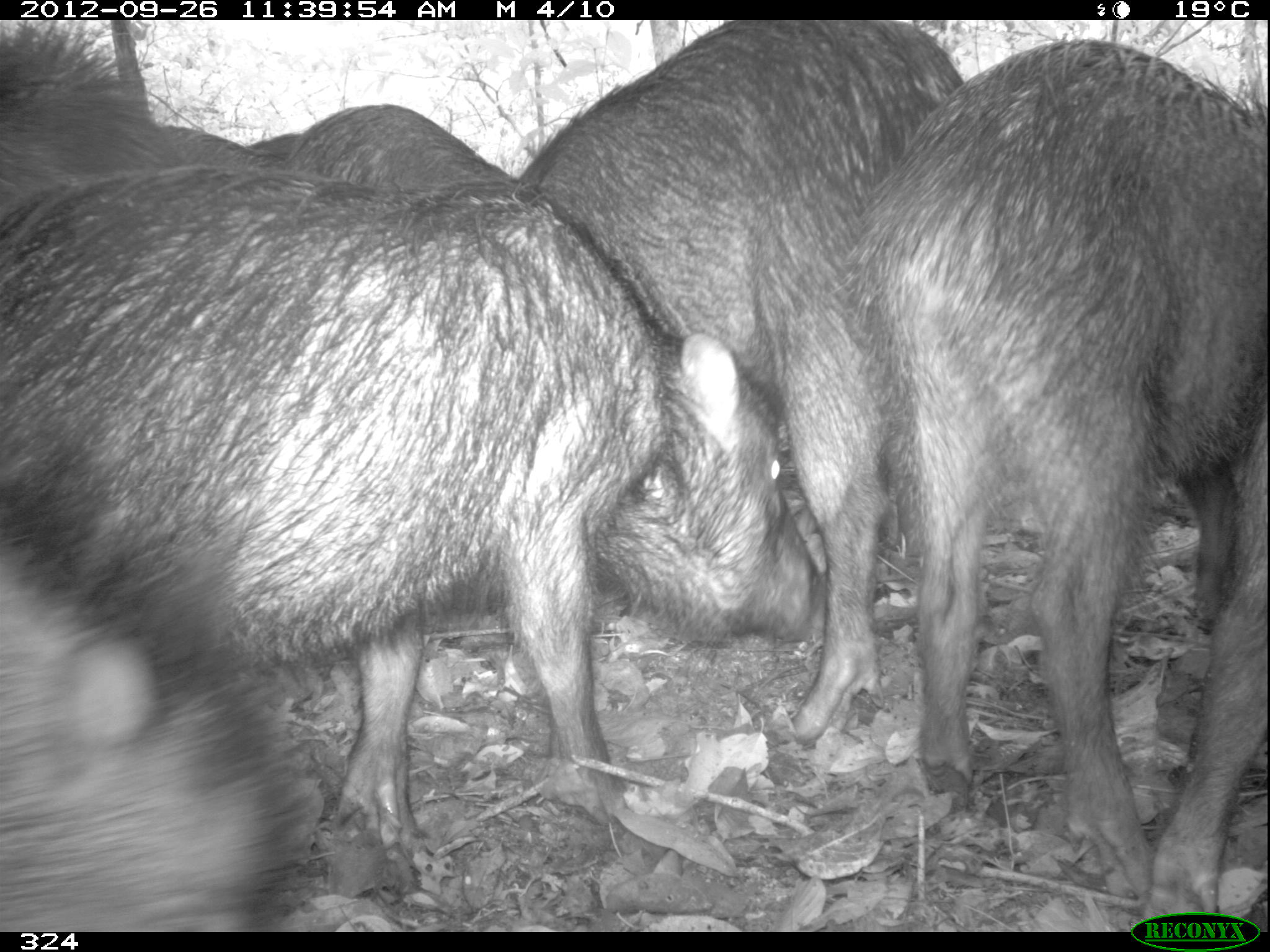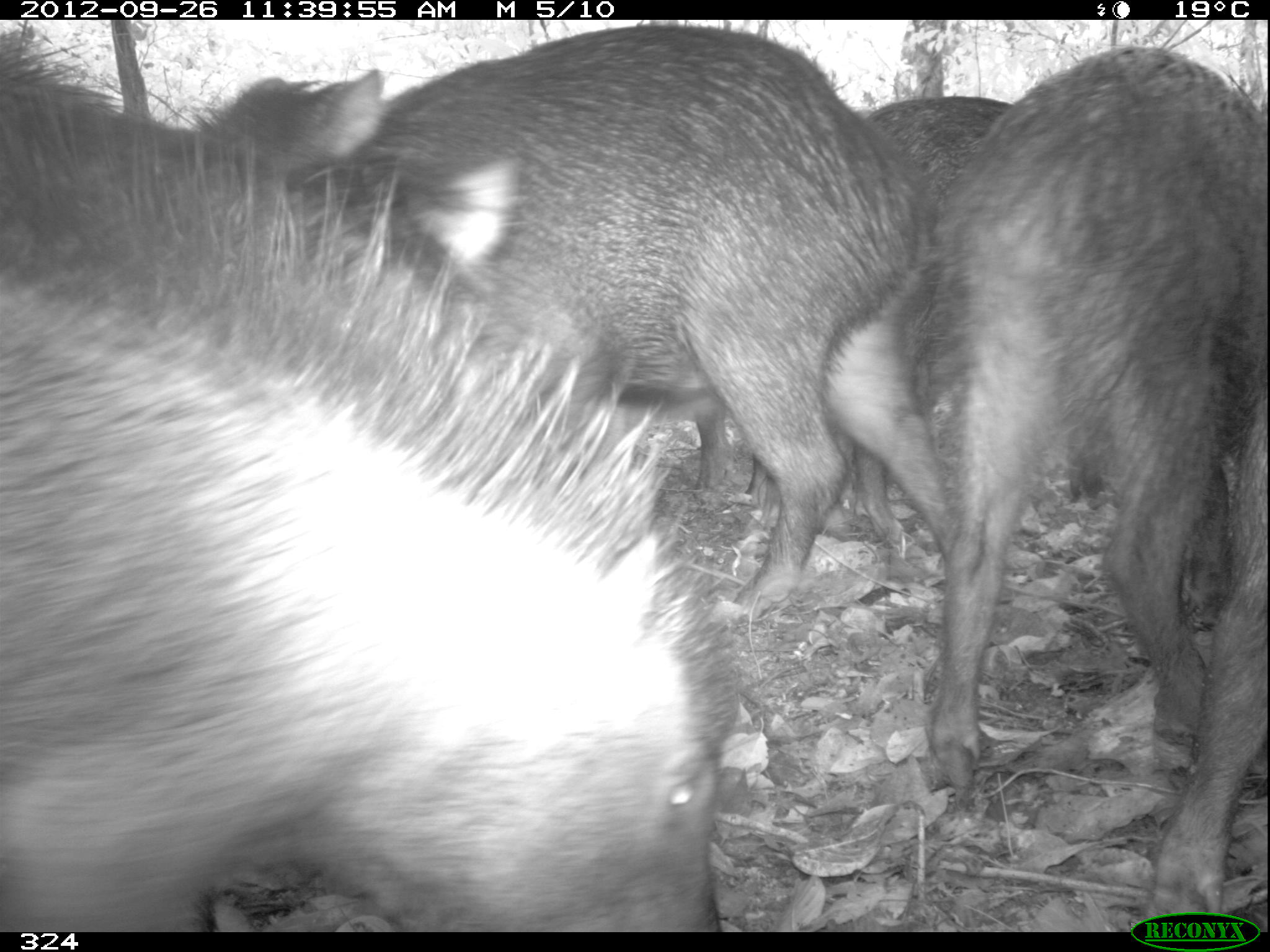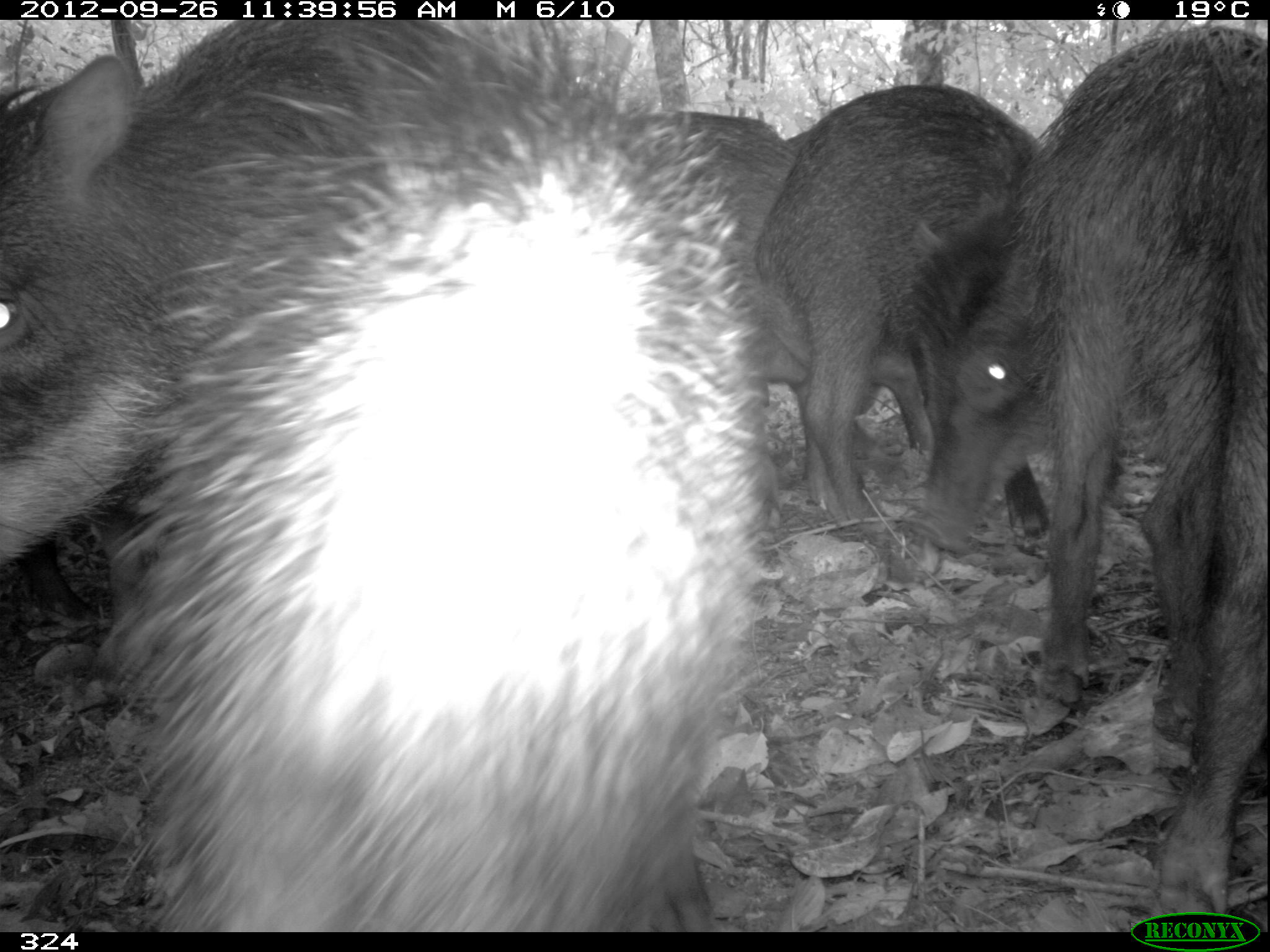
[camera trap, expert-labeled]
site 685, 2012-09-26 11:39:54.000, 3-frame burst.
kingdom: Animalia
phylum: Chordata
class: Mammalia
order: Artiodactyla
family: Tayassuidae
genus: Tayassu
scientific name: Tayassu pecari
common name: white-lipped peccary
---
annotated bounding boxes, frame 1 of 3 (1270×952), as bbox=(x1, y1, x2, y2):
tayassu pecari: bbox=(0, 155, 824, 876); bbox=(827, 20, 1267, 932); bbox=(519, 19, 965, 756); bbox=(0, 492, 315, 931); bbox=(0, 20, 536, 210); bbox=(1135, 406, 1270, 918); bbox=(281, 101, 513, 191)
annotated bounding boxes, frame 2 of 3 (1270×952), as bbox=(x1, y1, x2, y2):
tayassu pecari: bbox=(0, 18, 742, 932); bbox=(180, 18, 966, 617); bbox=(921, 44, 1266, 800); bbox=(689, 86, 1011, 542); bbox=(1146, 402, 1268, 917)